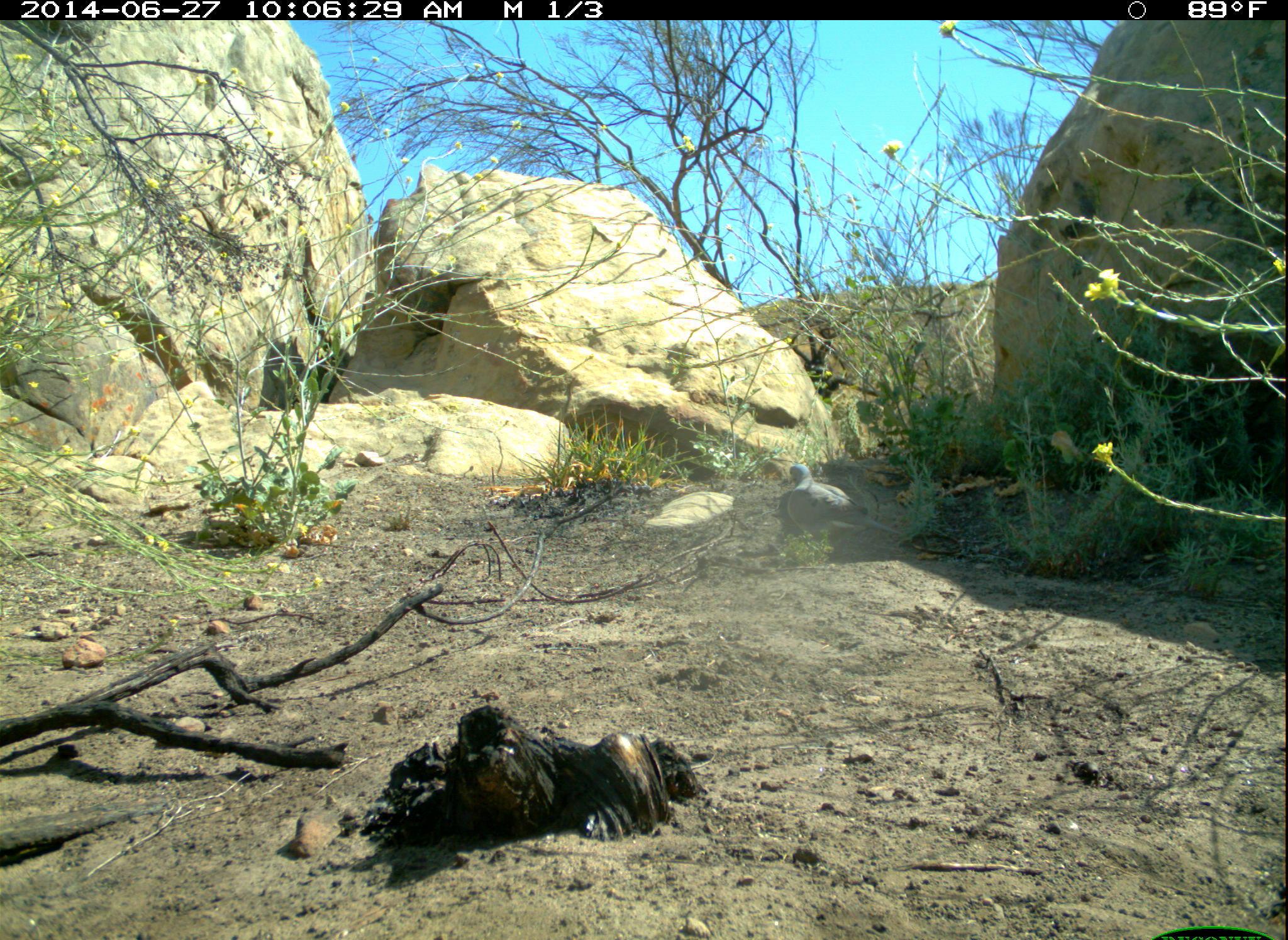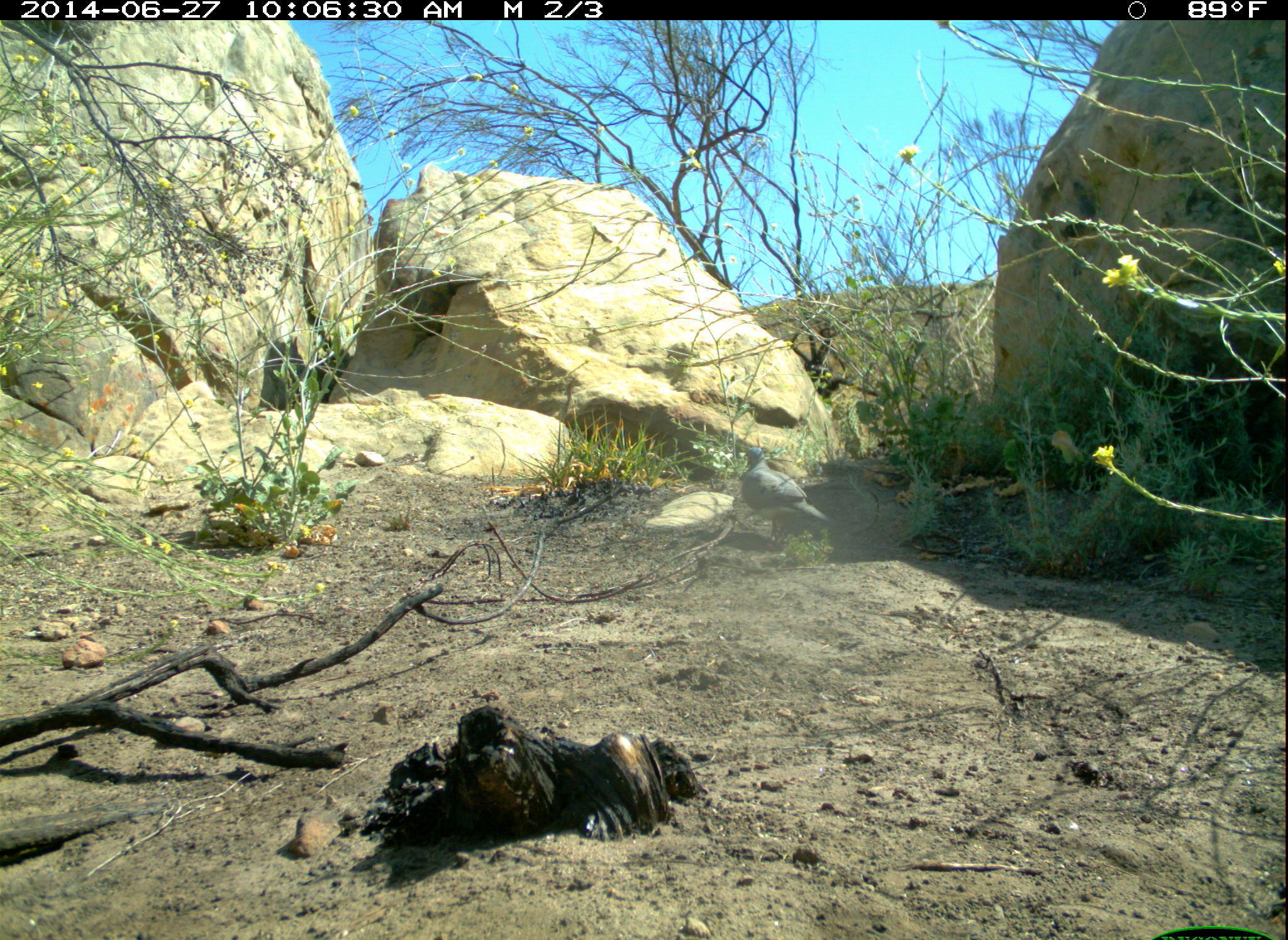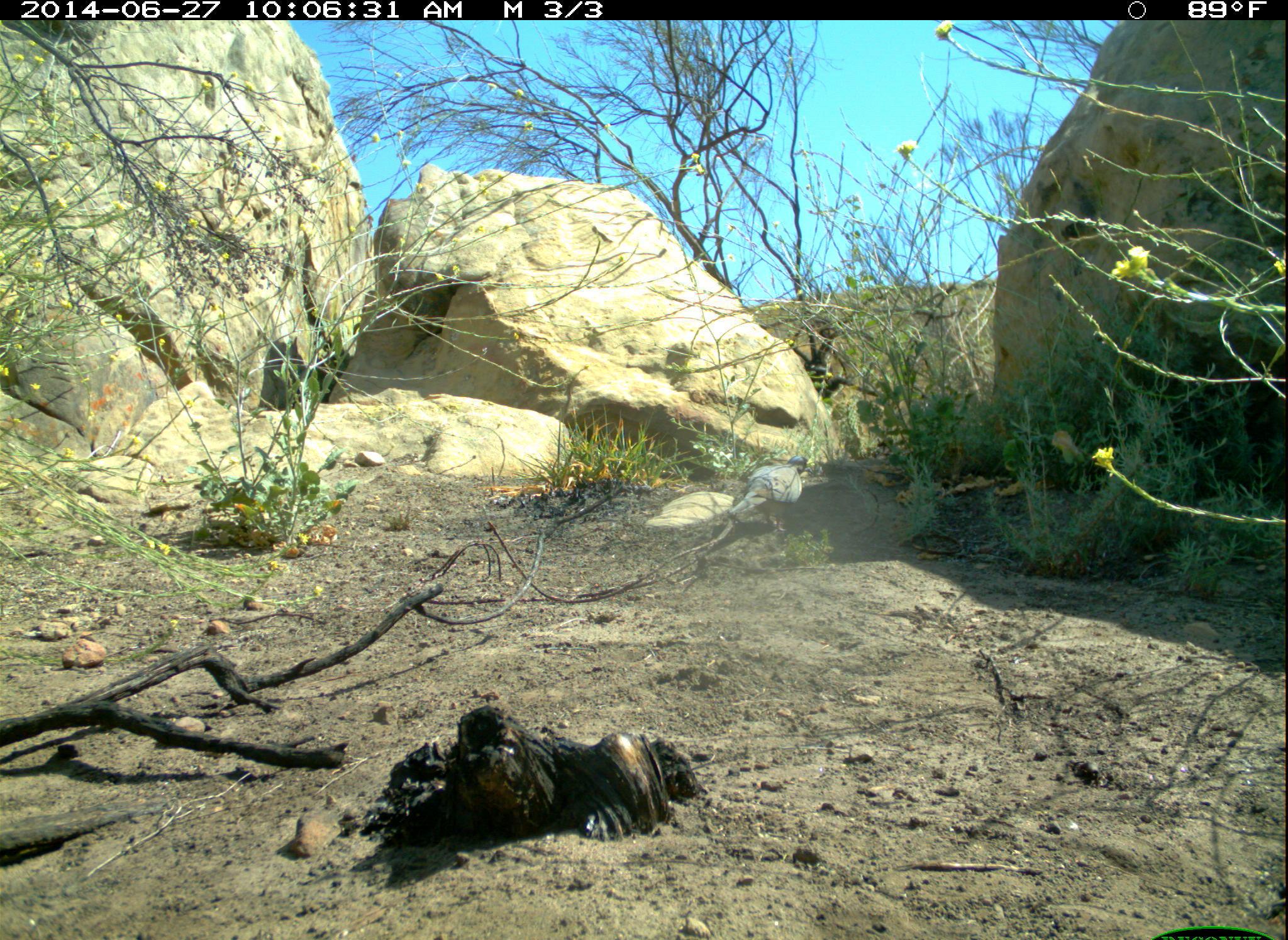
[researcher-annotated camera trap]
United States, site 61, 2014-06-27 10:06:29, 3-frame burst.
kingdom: Animalia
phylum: Chordata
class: Aves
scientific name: Aves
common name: bird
Bird (Aves).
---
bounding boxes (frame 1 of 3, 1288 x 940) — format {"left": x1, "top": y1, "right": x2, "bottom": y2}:
bird: {"left": 774, "top": 458, "right": 914, "bottom": 556}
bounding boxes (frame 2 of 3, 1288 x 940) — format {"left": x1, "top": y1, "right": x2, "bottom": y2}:
bird: {"left": 731, "top": 439, "right": 837, "bottom": 570}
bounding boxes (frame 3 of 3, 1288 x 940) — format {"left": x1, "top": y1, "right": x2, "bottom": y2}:
bird: {"left": 723, "top": 449, "right": 813, "bottom": 530}